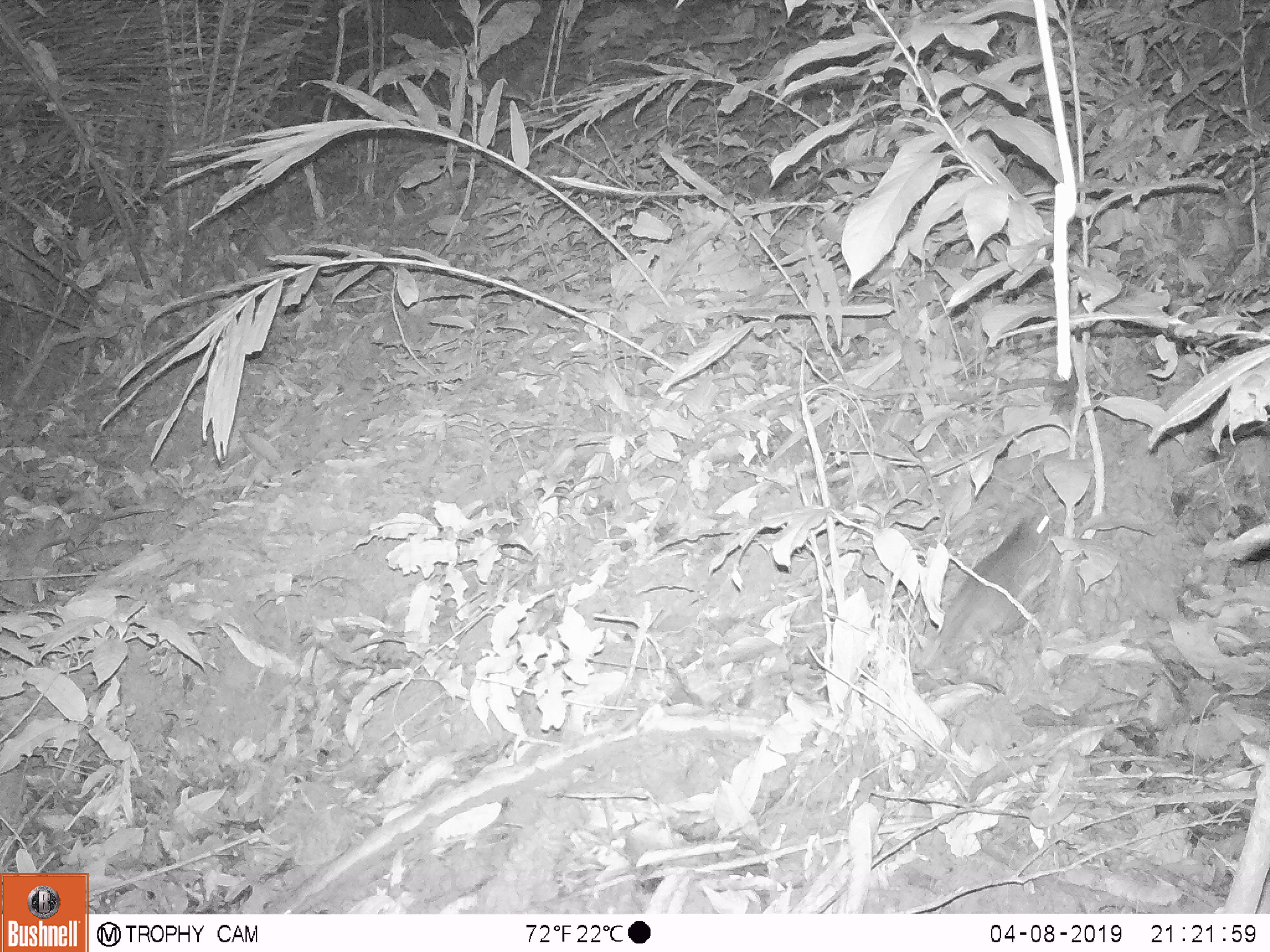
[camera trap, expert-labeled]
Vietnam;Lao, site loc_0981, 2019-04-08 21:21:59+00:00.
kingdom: Animalia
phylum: Chordata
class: Mammalia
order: Rodentia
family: Muridae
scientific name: Muridae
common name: old-world mice and rats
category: unidentified murid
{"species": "unidentified murid (old-world mice and rats) (Muridae)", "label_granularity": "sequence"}